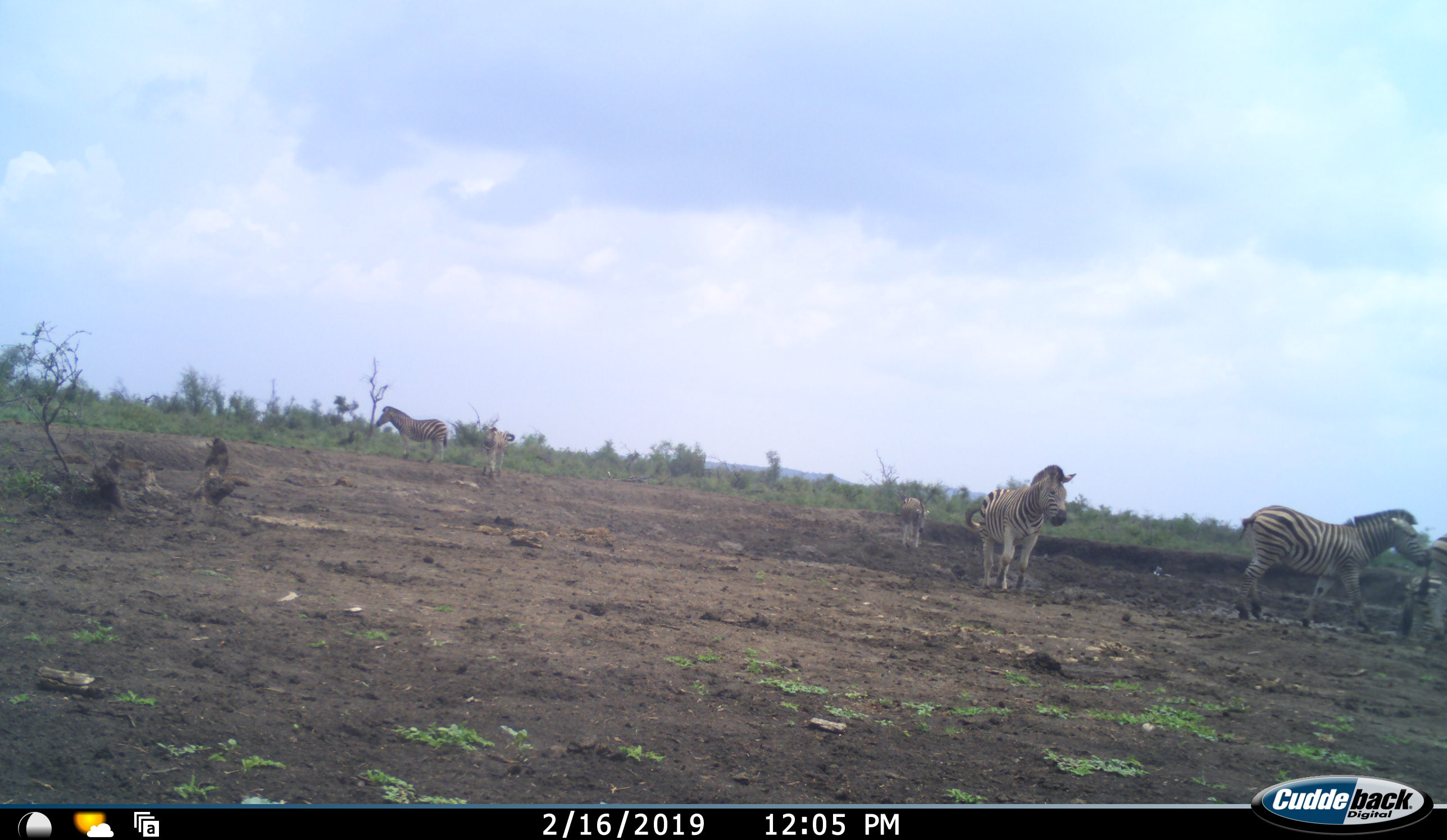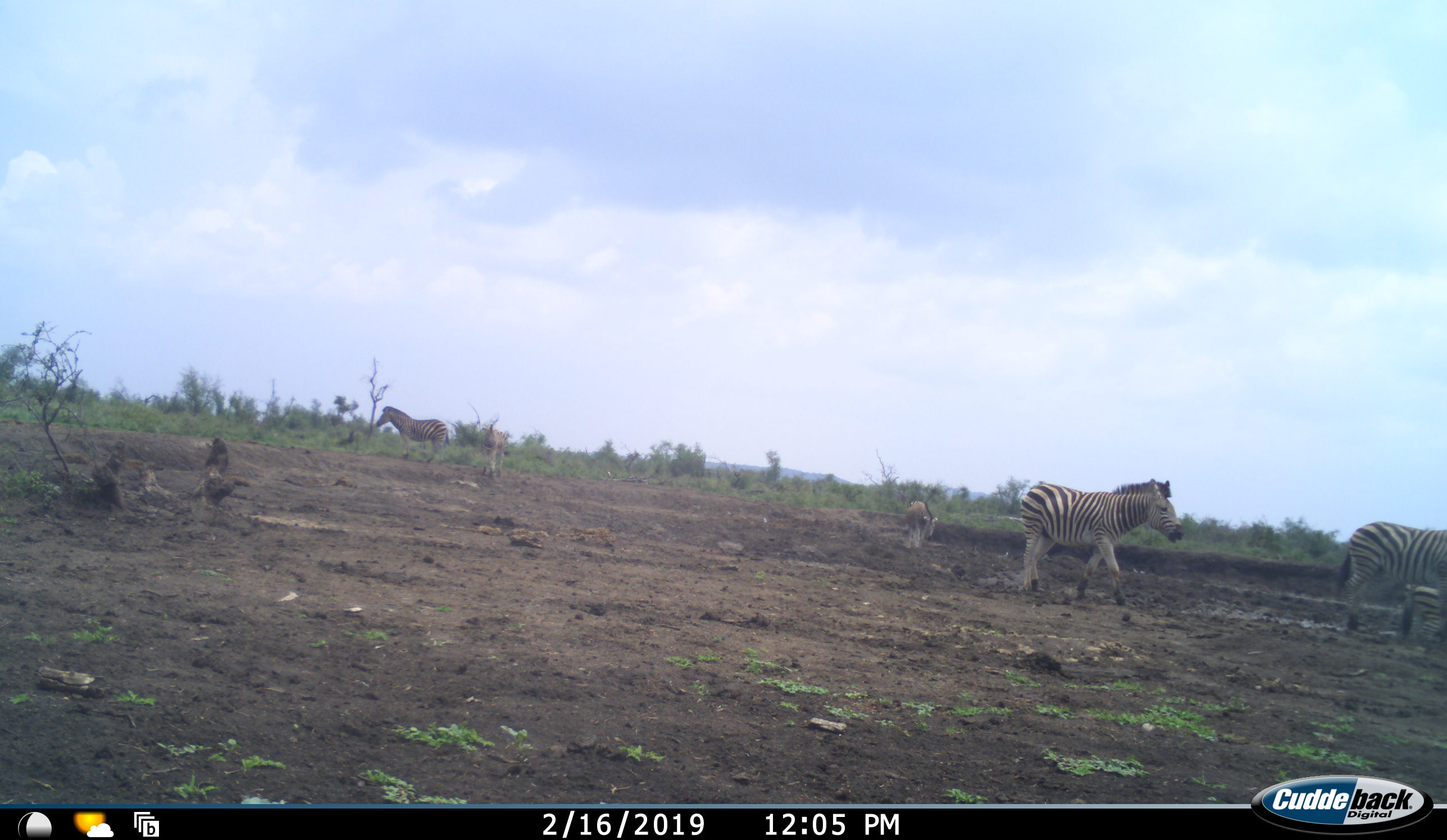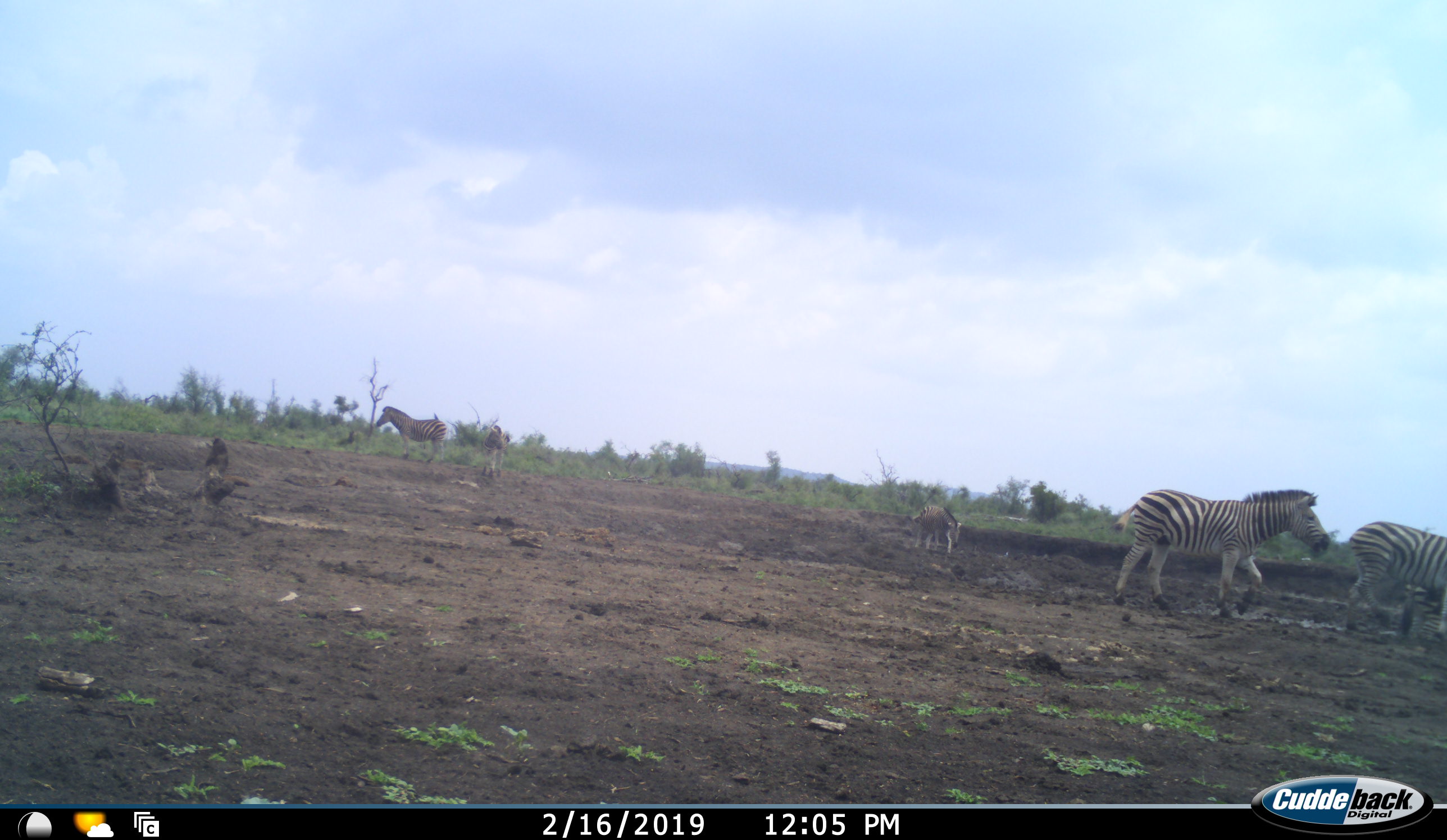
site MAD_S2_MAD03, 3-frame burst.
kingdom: Animalia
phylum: Chordata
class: Mammalia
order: Perissodactyla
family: Equidae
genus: Equus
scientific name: Equus quagga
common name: plains zebra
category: zebraplains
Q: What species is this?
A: Zebraplains (plains zebra) (Equus quagga).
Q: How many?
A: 6.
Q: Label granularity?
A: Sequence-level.